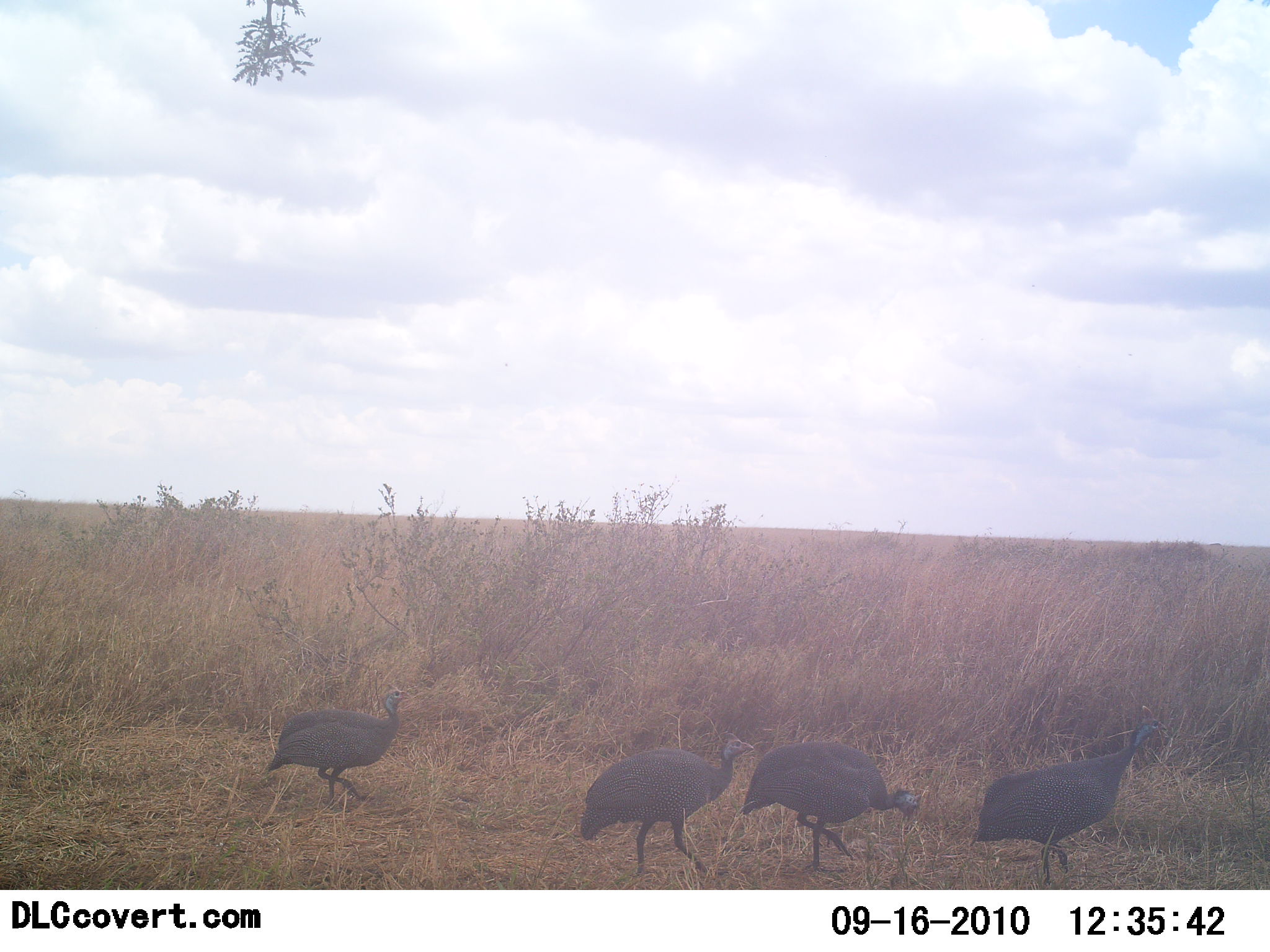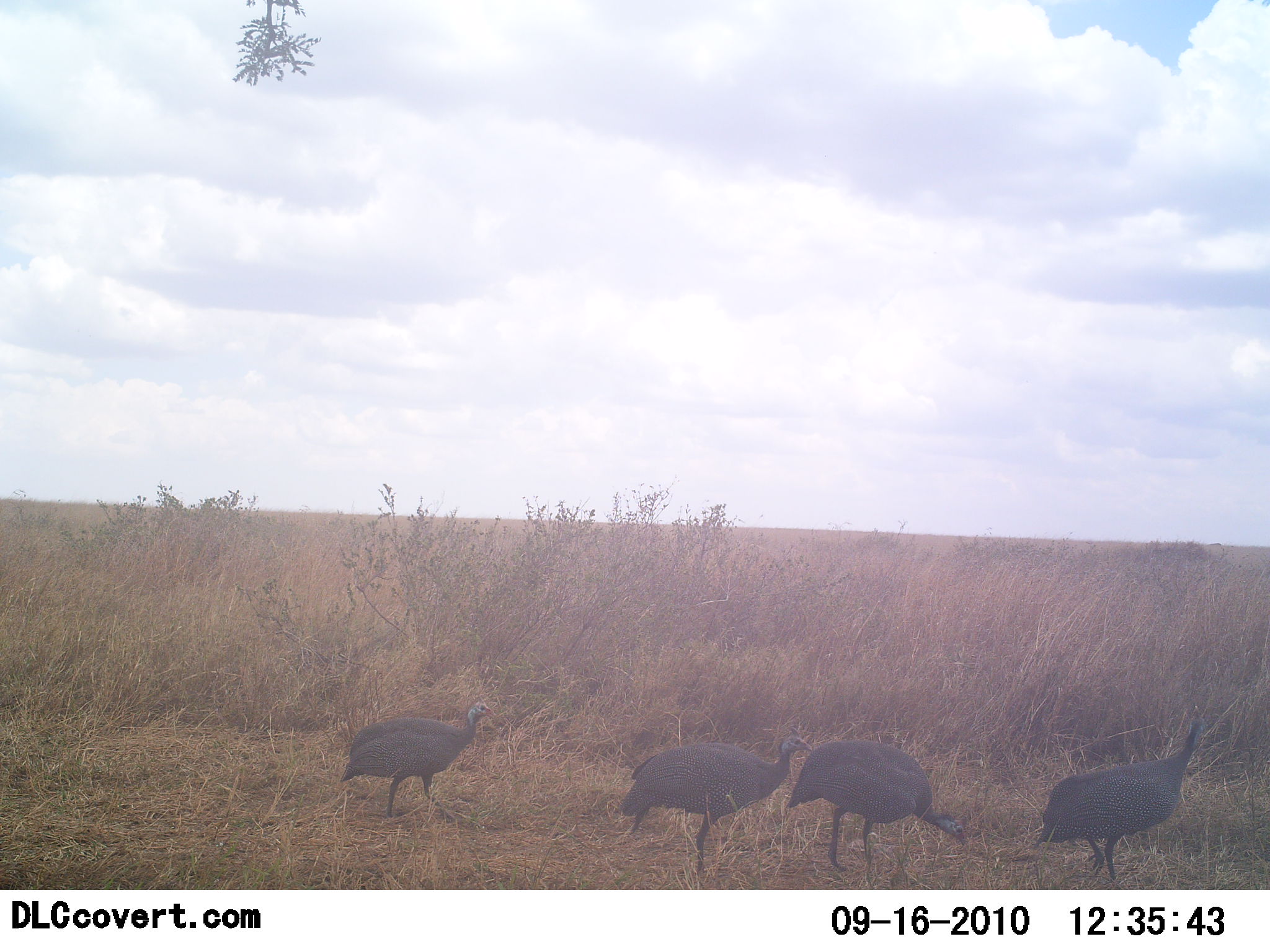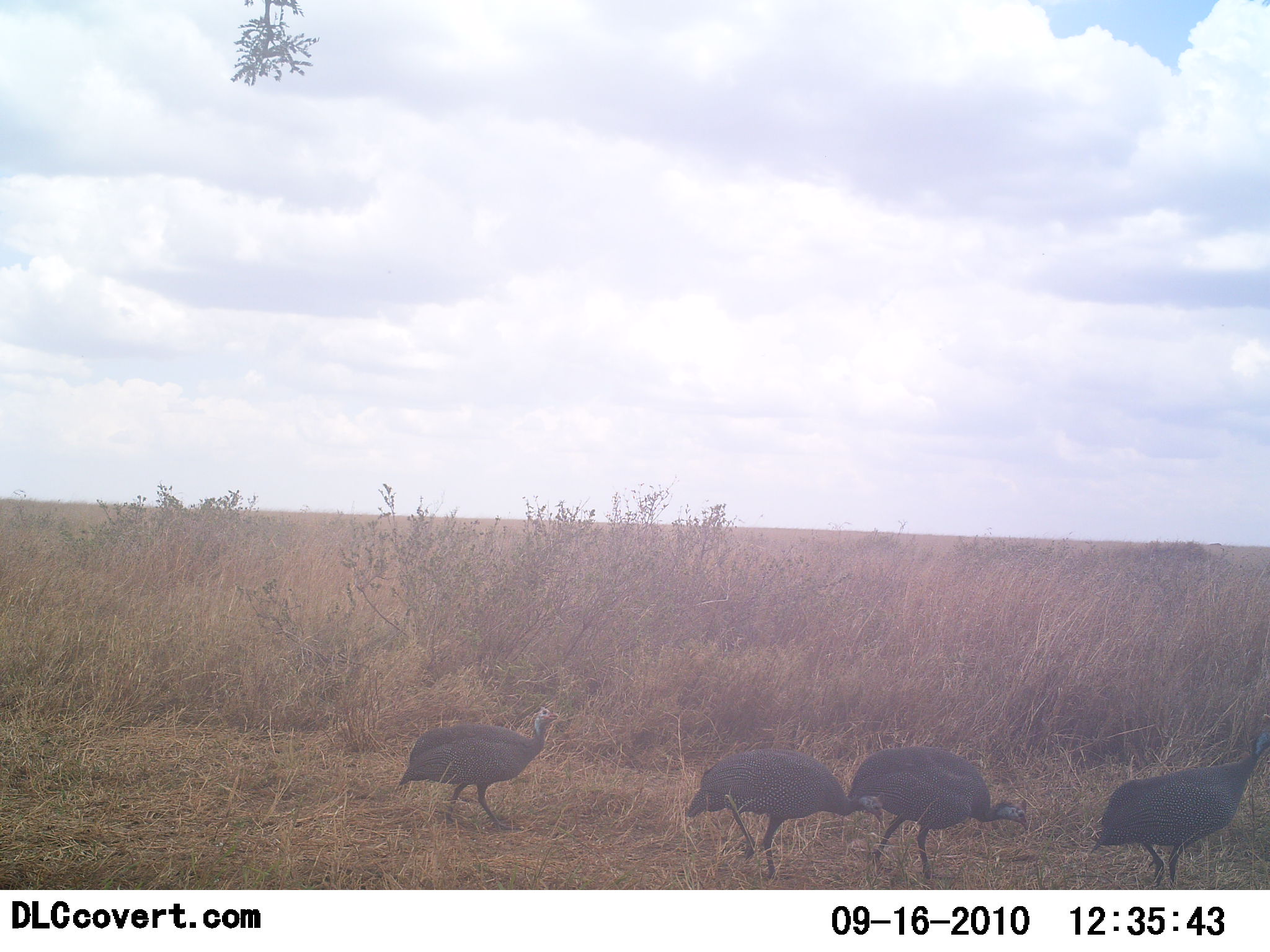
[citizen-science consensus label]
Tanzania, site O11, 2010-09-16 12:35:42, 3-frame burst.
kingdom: Animalia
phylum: Chordata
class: Aves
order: Galliformes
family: Numididae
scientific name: Numididae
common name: guinea fowl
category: guineafowl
Guineafowl (guinea fowl) (Numididae), count 4. Behavior (volunteer vote fractions): standing 18%, resting 0%, moving 73%, interacting 0%. Young present (vote fraction): 0%. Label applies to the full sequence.